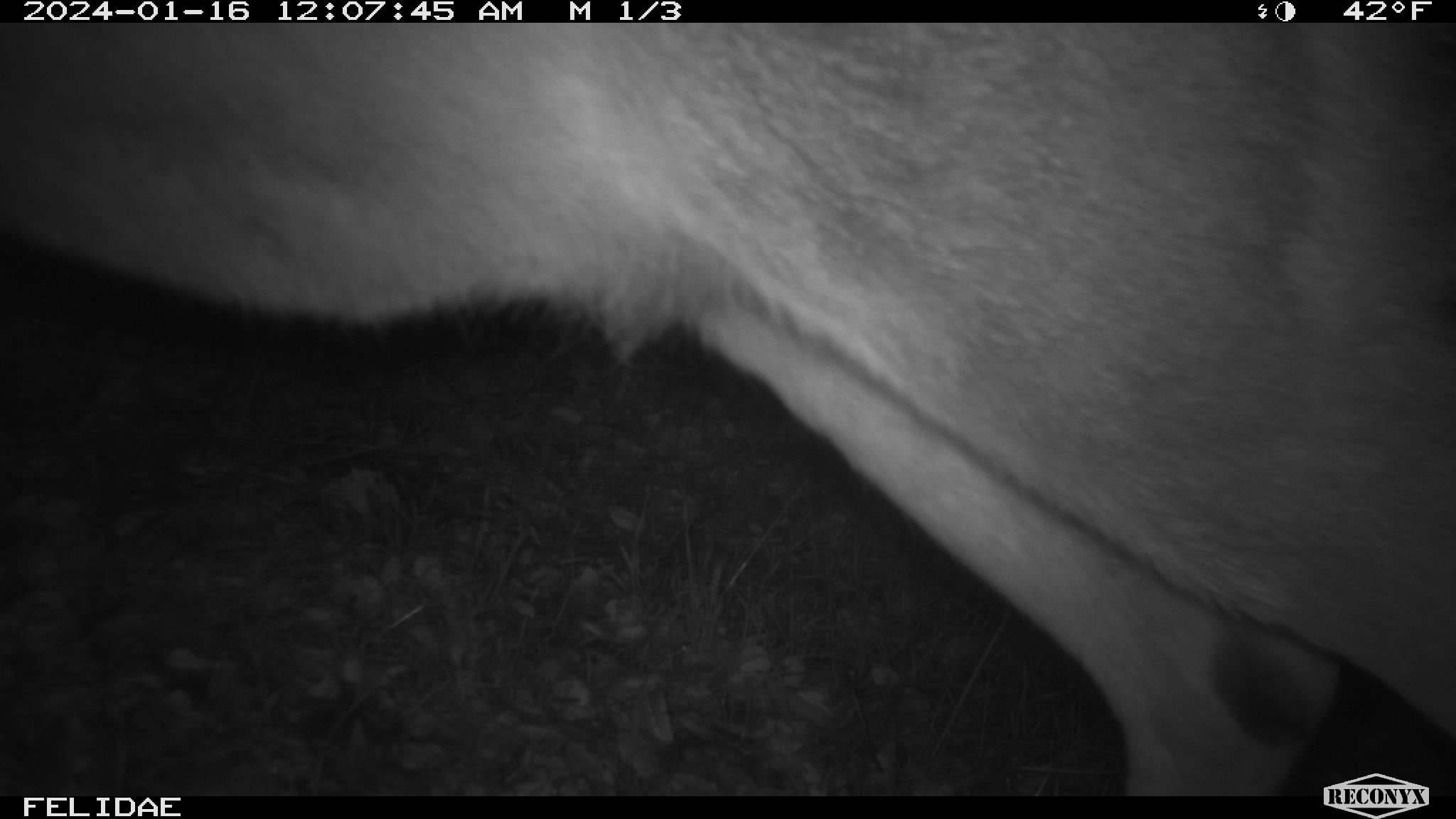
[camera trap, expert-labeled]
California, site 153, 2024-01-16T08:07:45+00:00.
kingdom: Animalia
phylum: Chordata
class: Mammalia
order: Artiodactyla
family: Cervidae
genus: Odocoileus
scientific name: Odocoileus hemionus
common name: mule deer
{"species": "mule deer (Odocoileus hemionus)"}